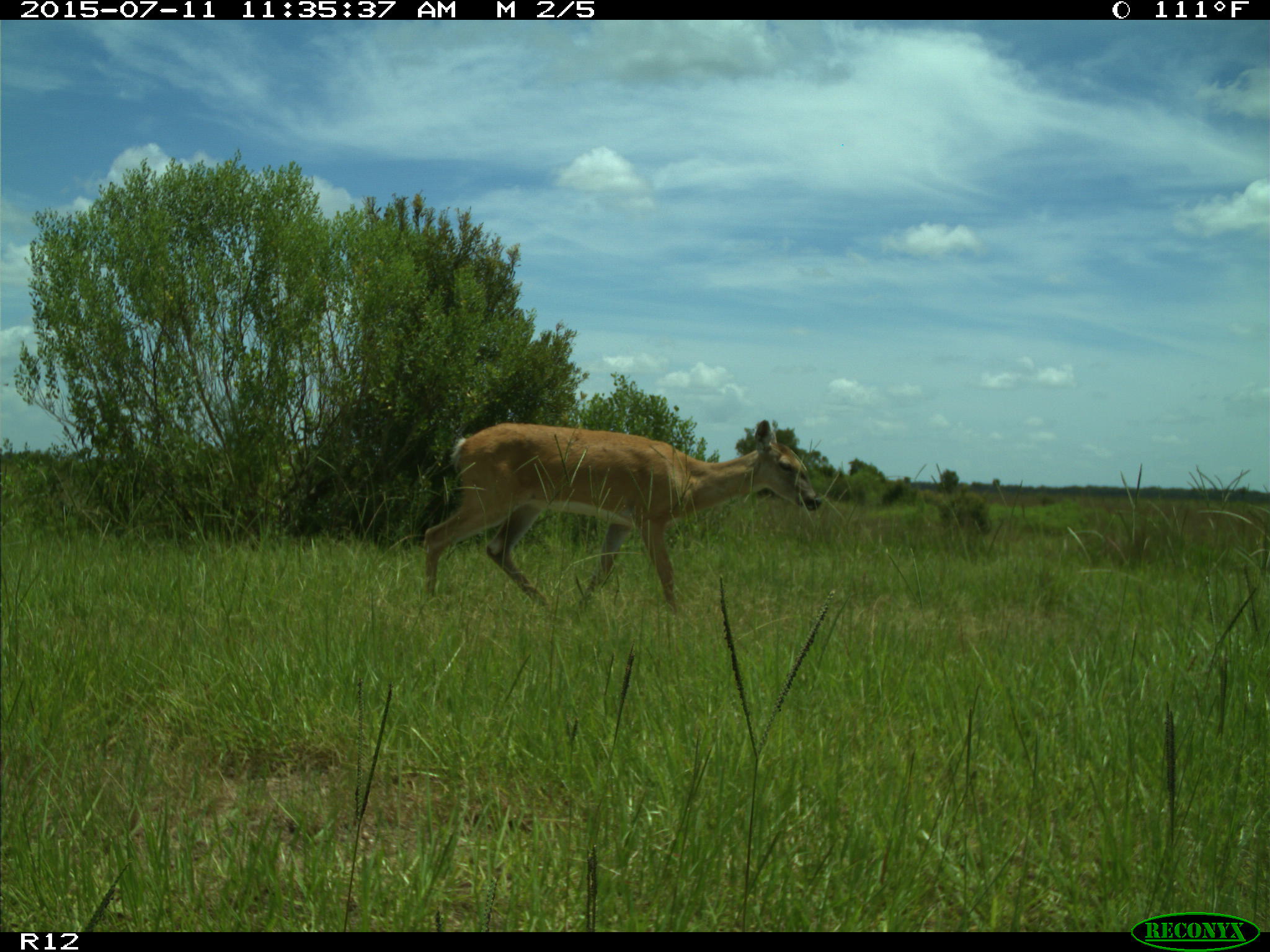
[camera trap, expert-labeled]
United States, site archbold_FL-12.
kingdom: Animalia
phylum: Chordata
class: Mammalia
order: Artiodactyla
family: Cervidae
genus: Odocoileus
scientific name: Odocoileus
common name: deer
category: unidentified deer